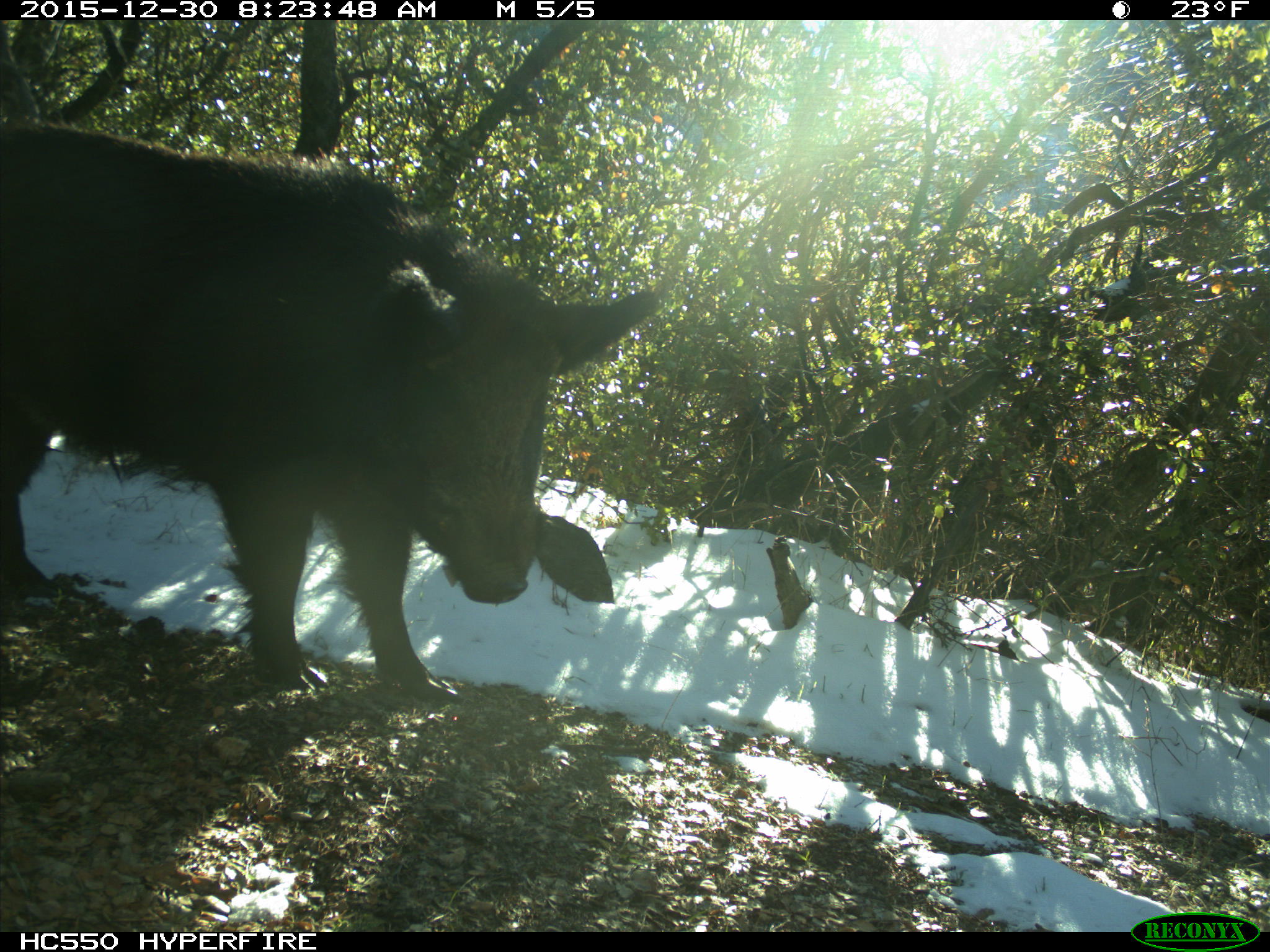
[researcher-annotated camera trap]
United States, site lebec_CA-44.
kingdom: Animalia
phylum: Chordata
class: Mammalia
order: Artiodactyla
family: Suidae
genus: Sus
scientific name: Sus scrofa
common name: wild boar